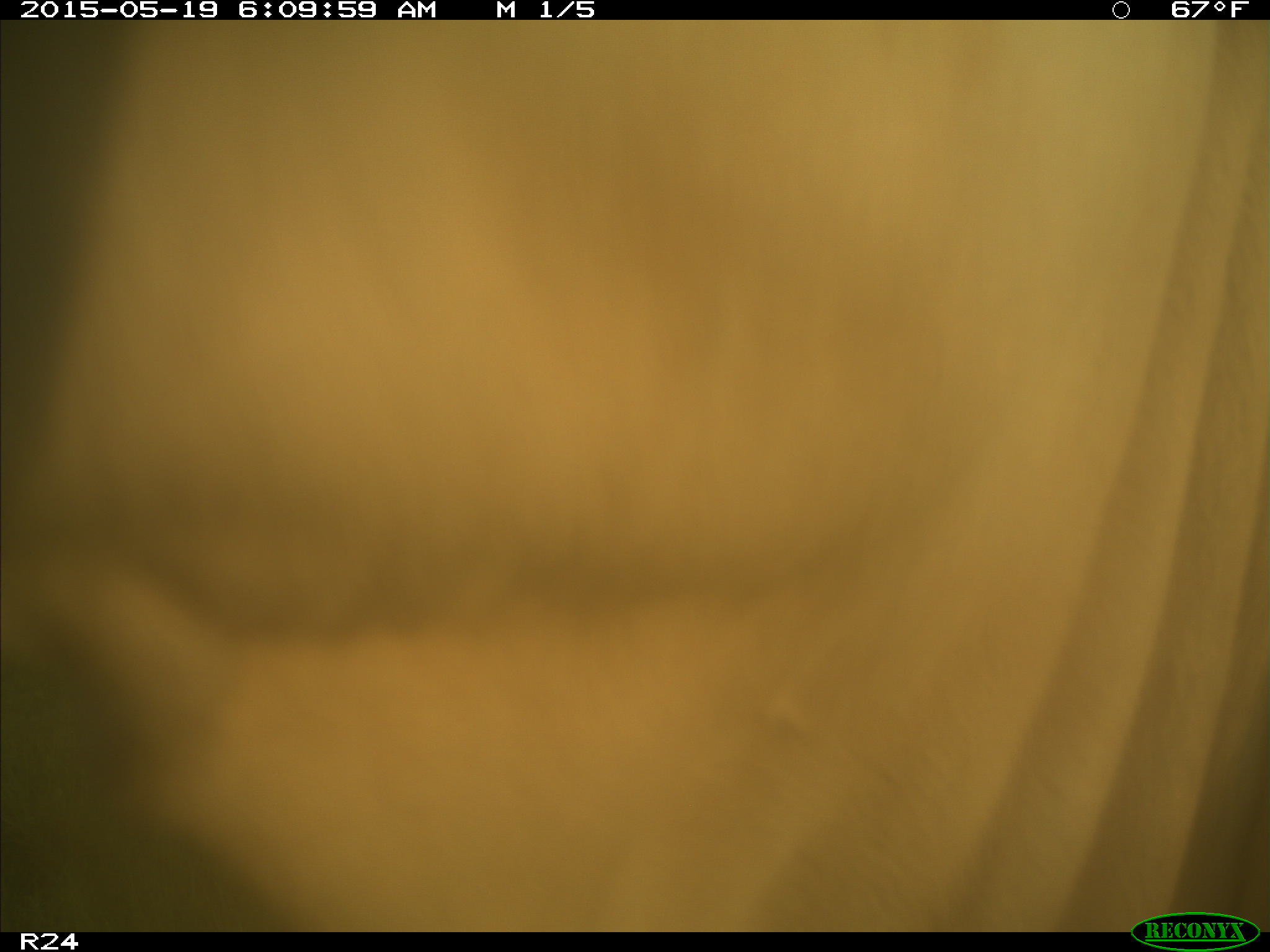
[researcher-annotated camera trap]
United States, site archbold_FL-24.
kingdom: Animalia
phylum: Chordata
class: Mammalia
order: Artiodactyla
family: Bovidae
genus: Bos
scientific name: Bos taurus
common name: domestic cow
Bos taurus (domestic cow).